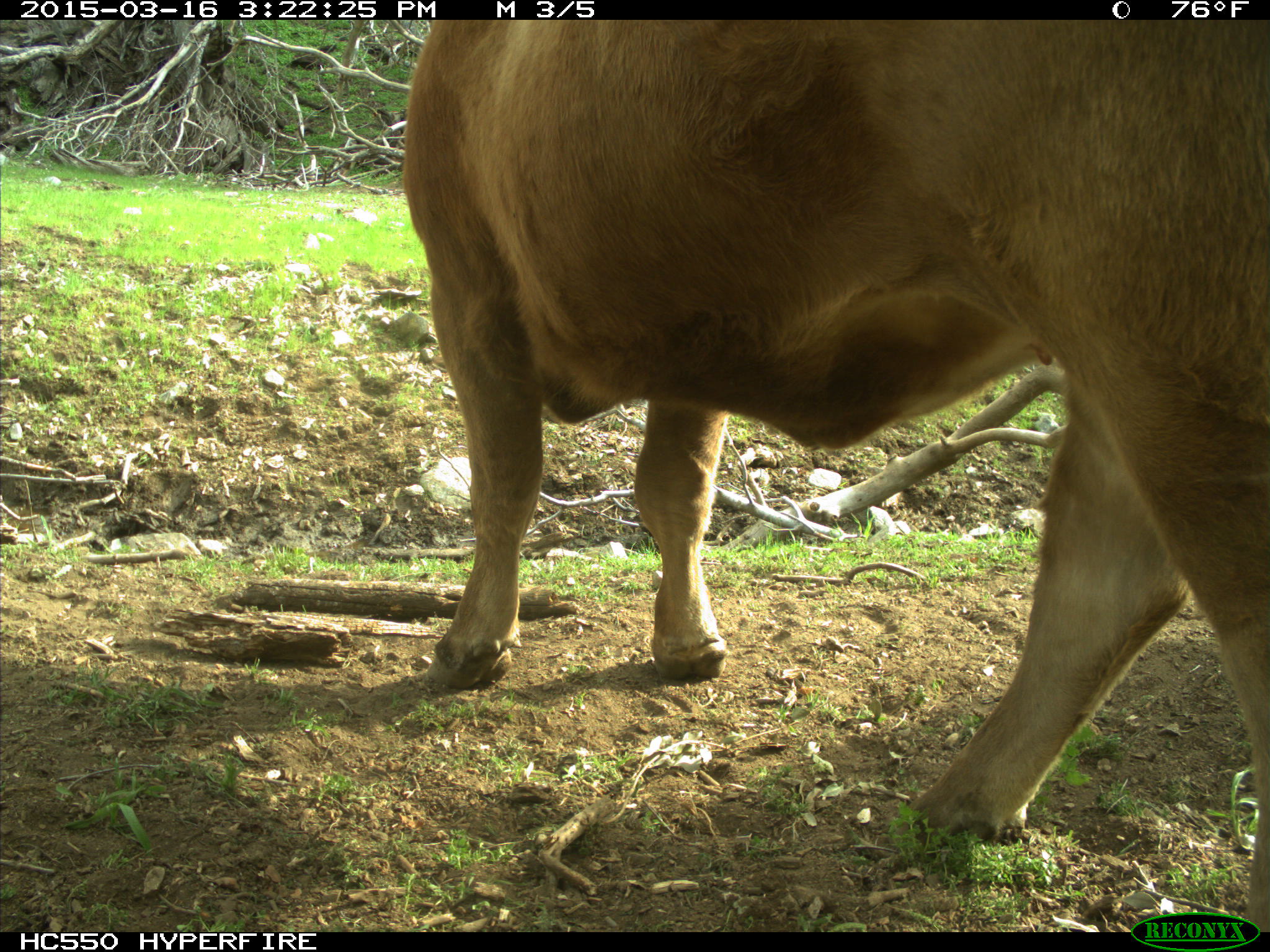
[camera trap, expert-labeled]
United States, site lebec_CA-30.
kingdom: Animalia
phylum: Chordata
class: Mammalia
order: Artiodactyla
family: Bovidae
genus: Bos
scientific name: Bos taurus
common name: domestic cow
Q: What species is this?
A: Bos taurus (domestic cow).